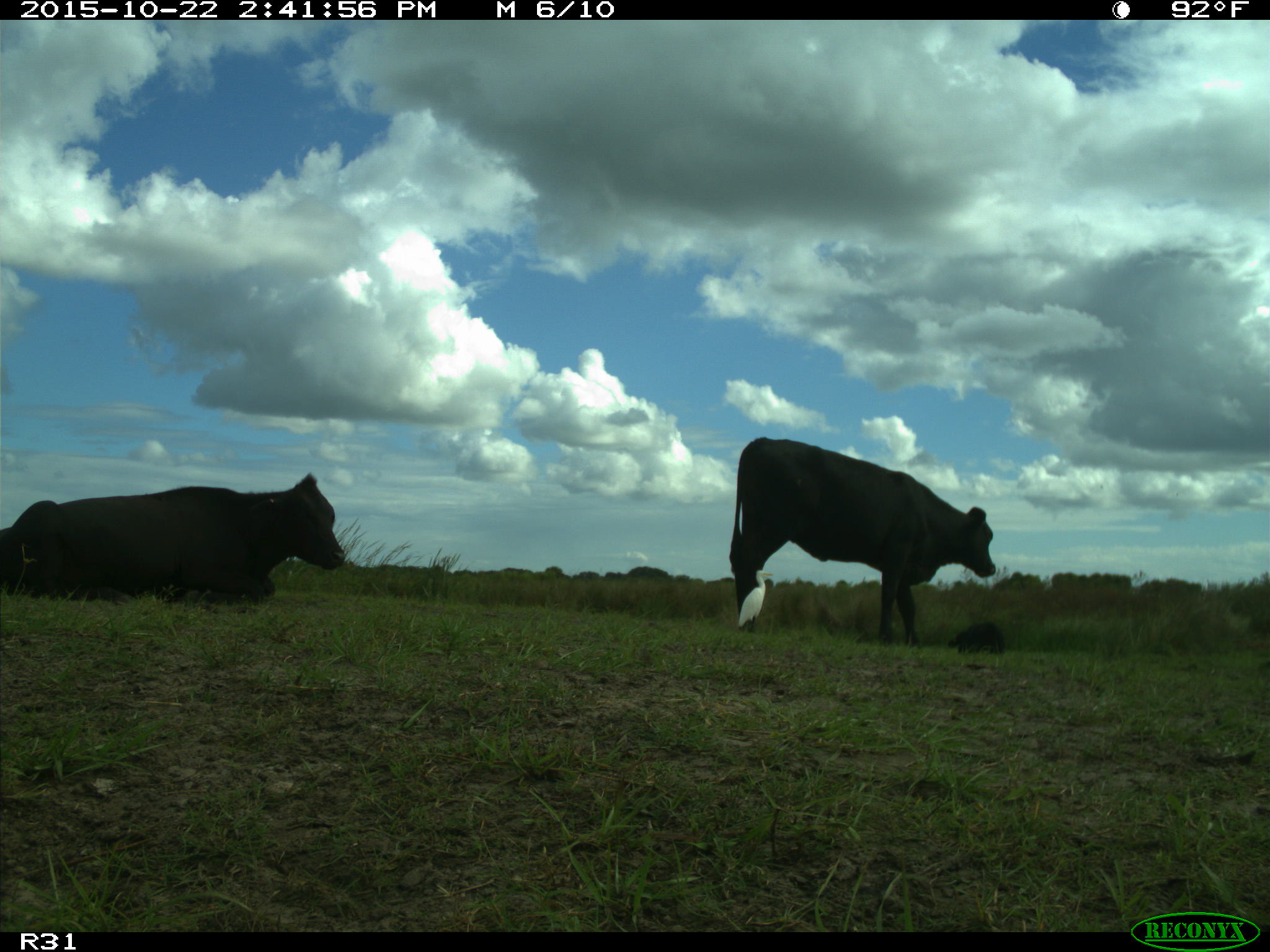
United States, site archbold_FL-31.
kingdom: Animalia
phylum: Chordata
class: Mammalia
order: Artiodactyla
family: Bovidae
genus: Bos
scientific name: Bos taurus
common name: domestic cow